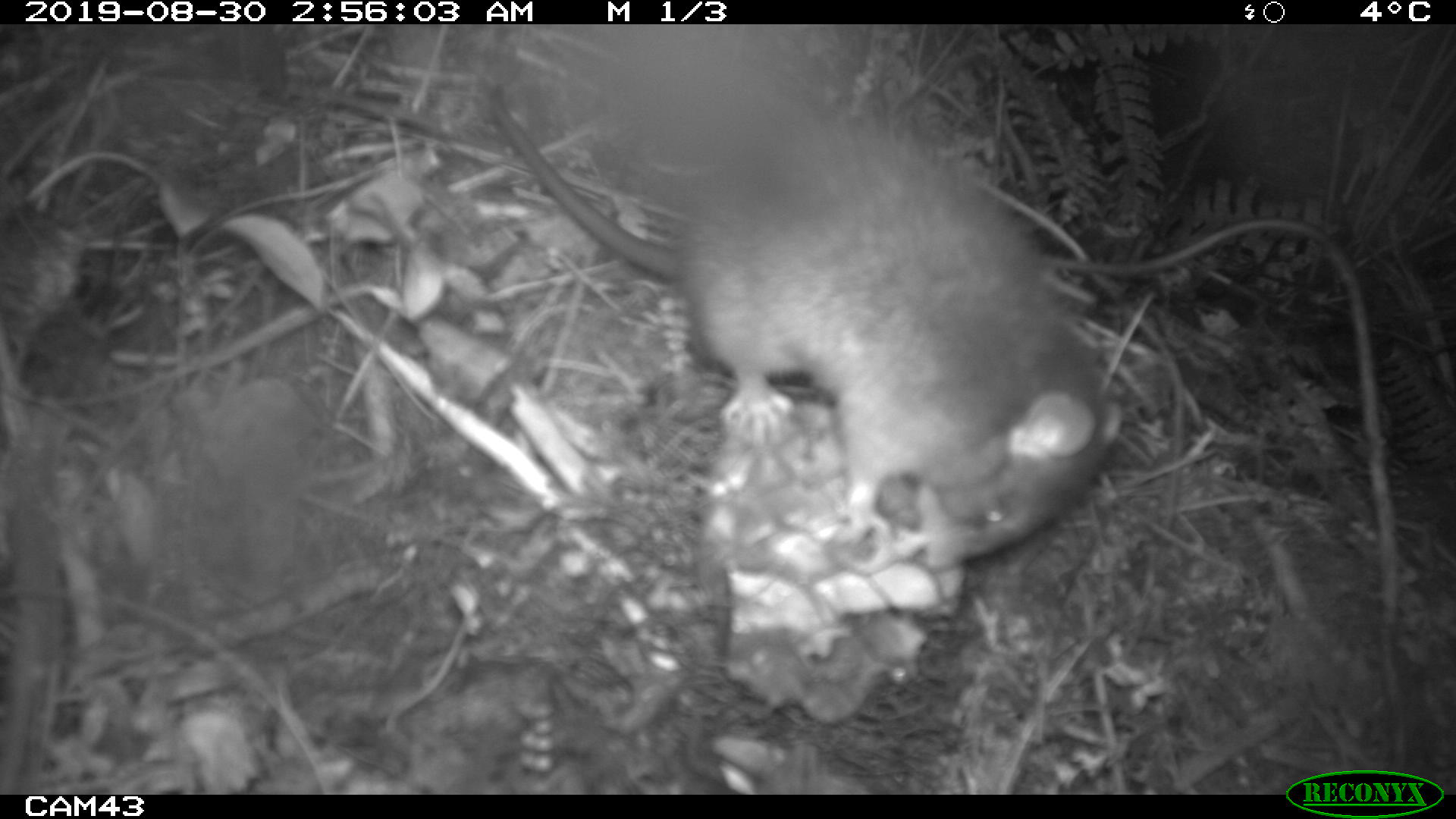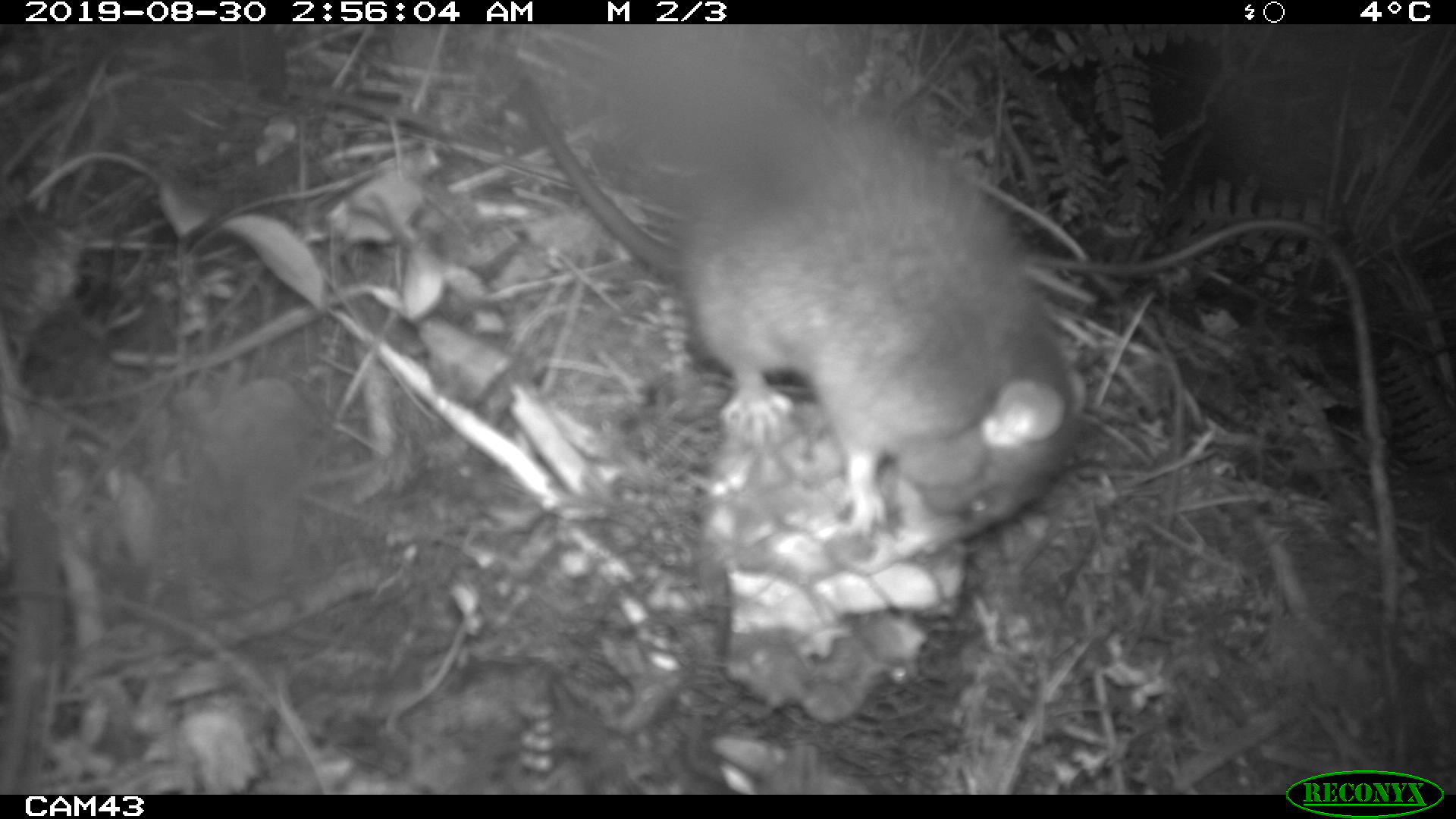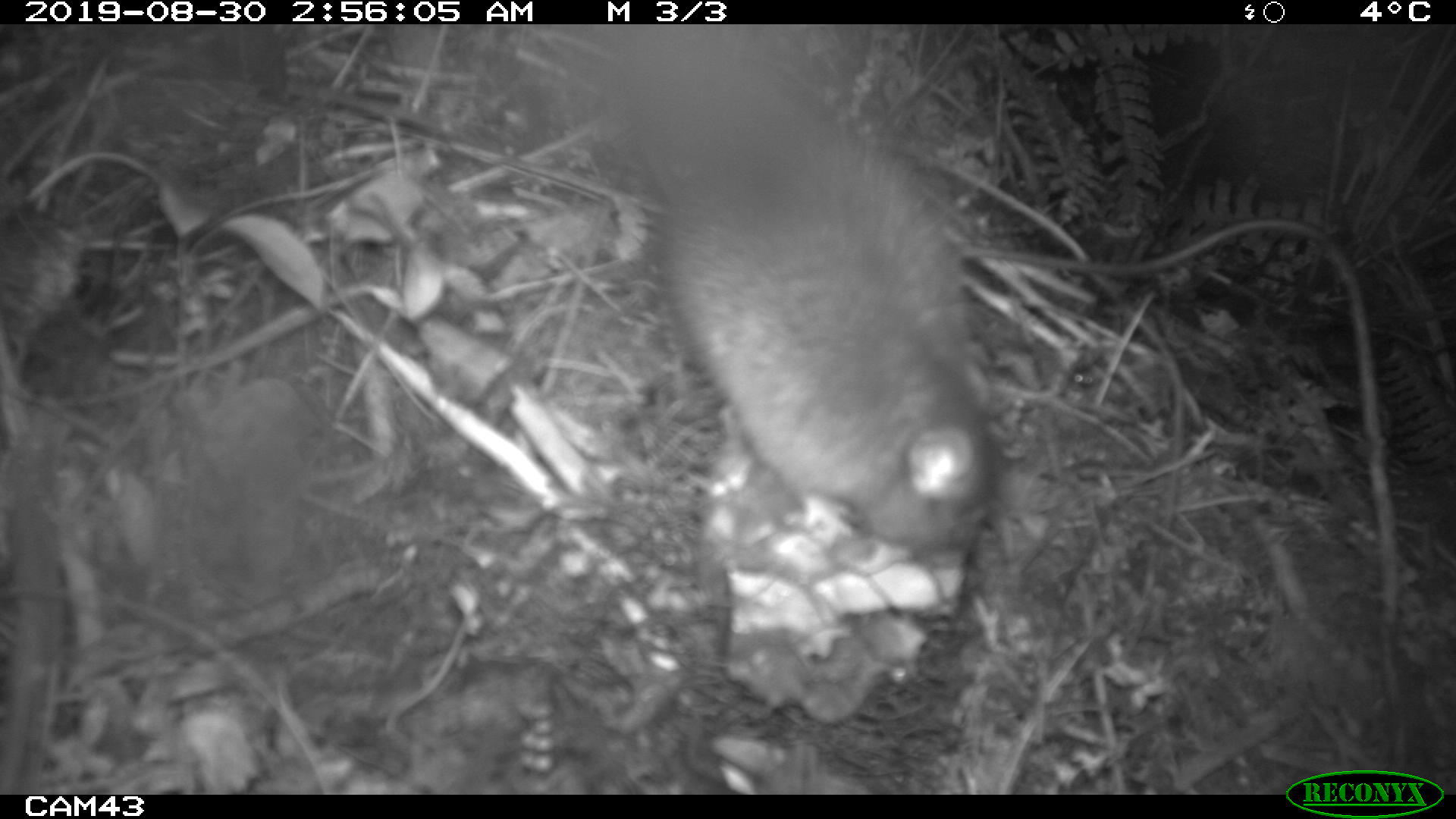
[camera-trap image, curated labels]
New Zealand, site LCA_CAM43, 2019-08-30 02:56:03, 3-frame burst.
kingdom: Animalia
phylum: Chordata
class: Mammalia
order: Rodentia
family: Muridae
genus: Rattus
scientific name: Rattus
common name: rat